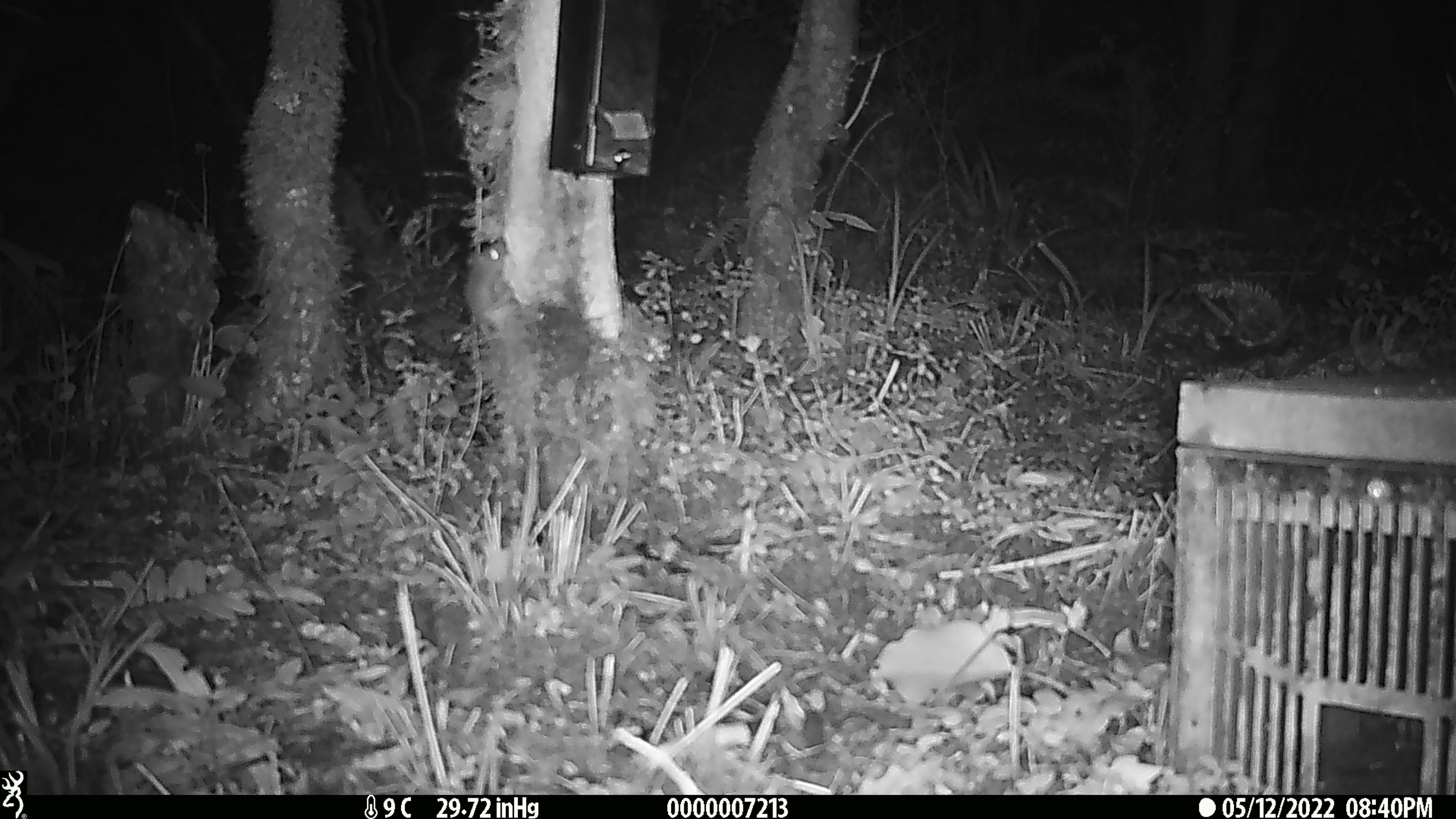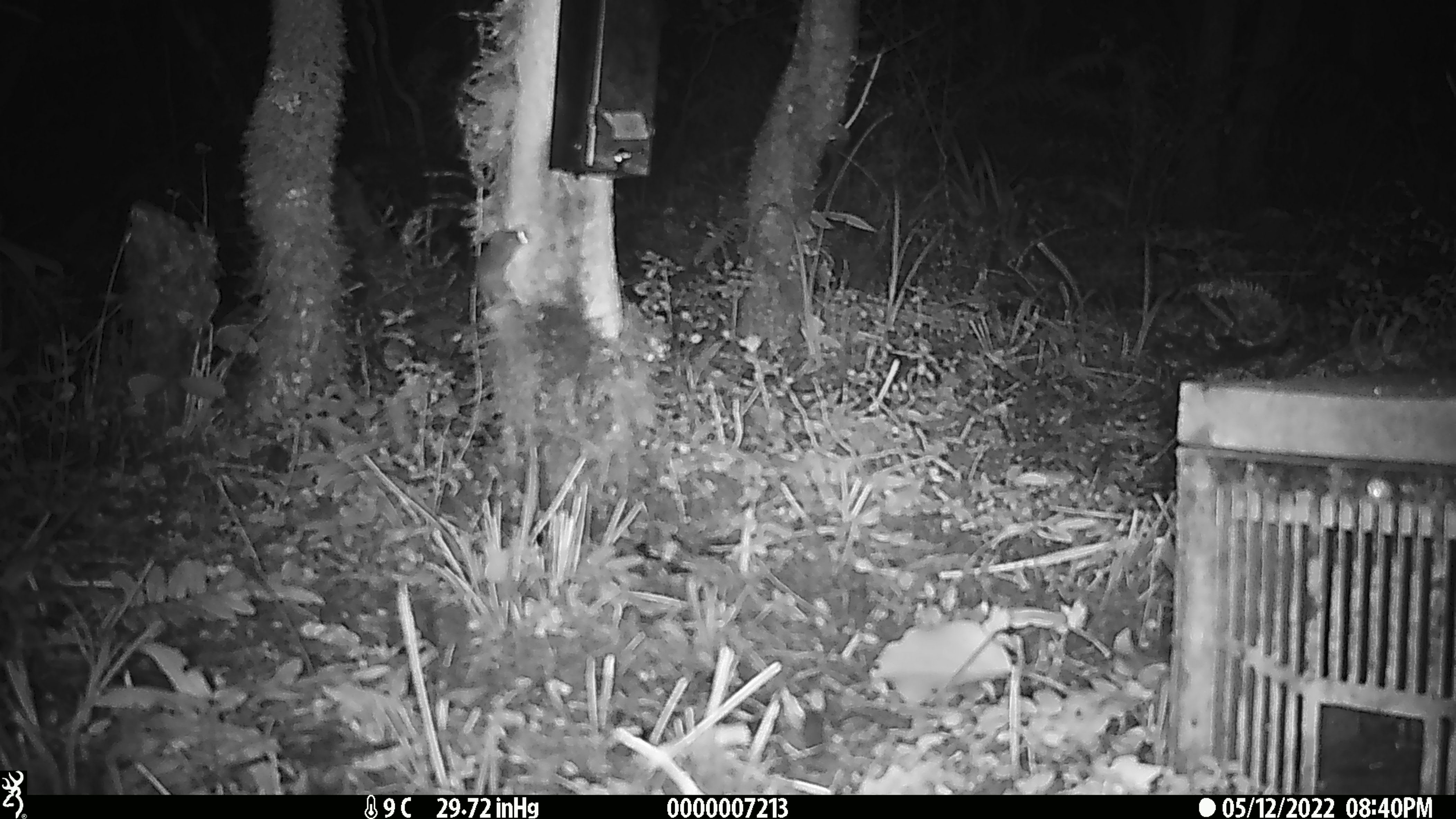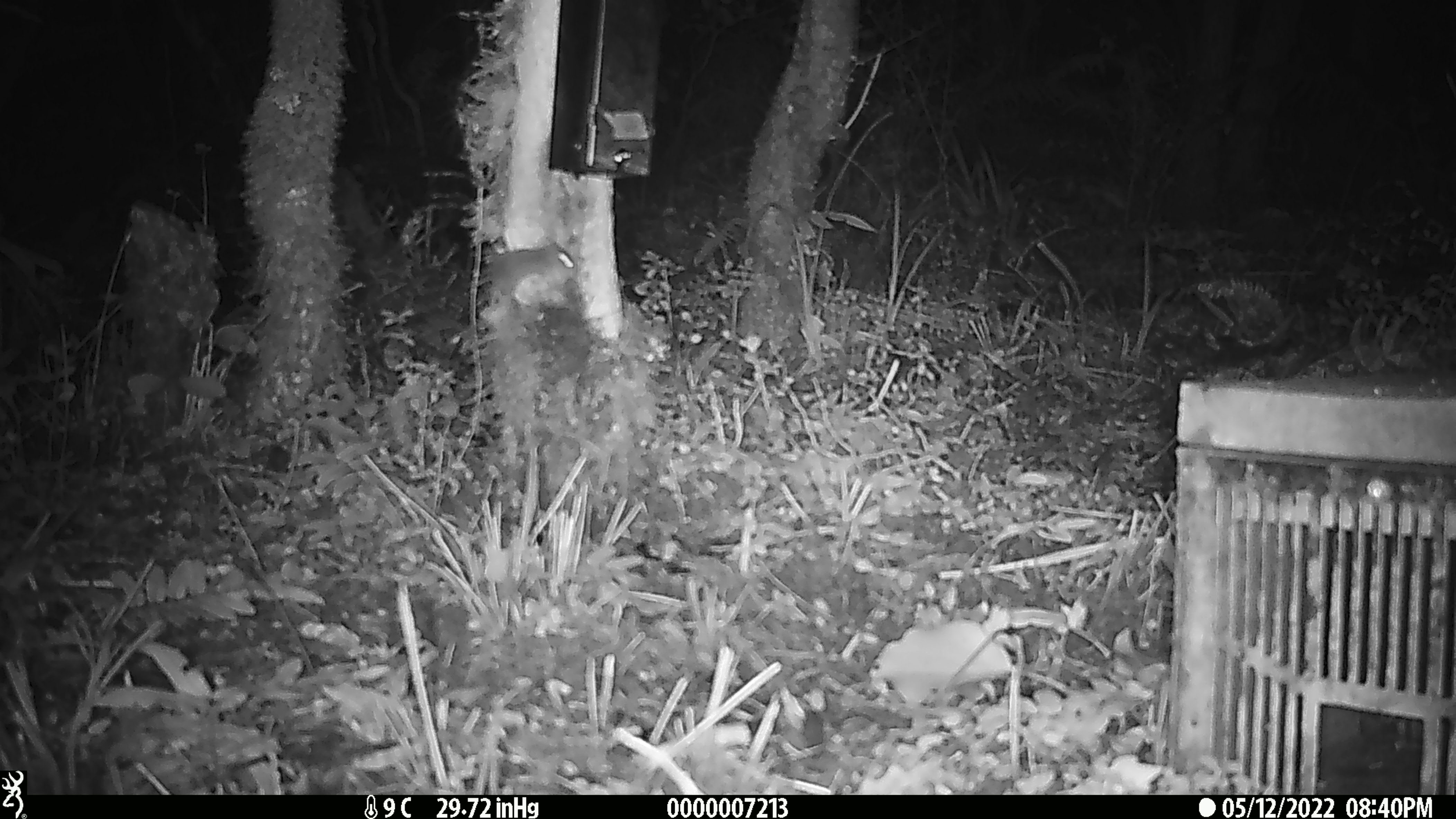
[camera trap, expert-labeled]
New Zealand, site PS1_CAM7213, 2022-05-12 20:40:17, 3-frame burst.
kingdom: Animalia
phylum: Chordata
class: Mammalia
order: Rodentia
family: Muridae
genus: Mus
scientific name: Mus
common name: mouse